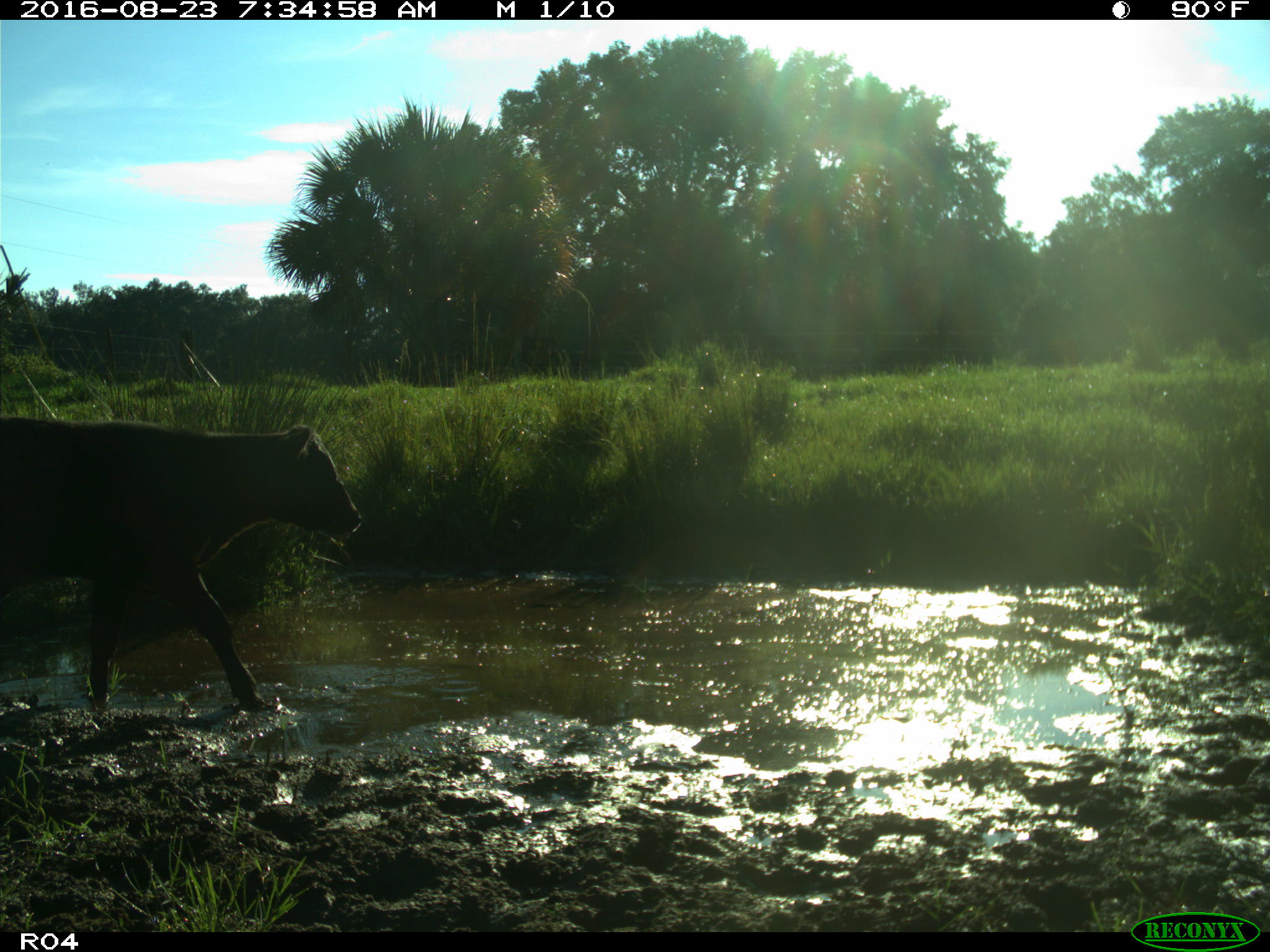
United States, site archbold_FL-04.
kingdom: Animalia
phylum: Chordata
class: Mammalia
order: Artiodactyla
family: Bovidae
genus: Bos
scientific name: Bos taurus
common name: domestic cow